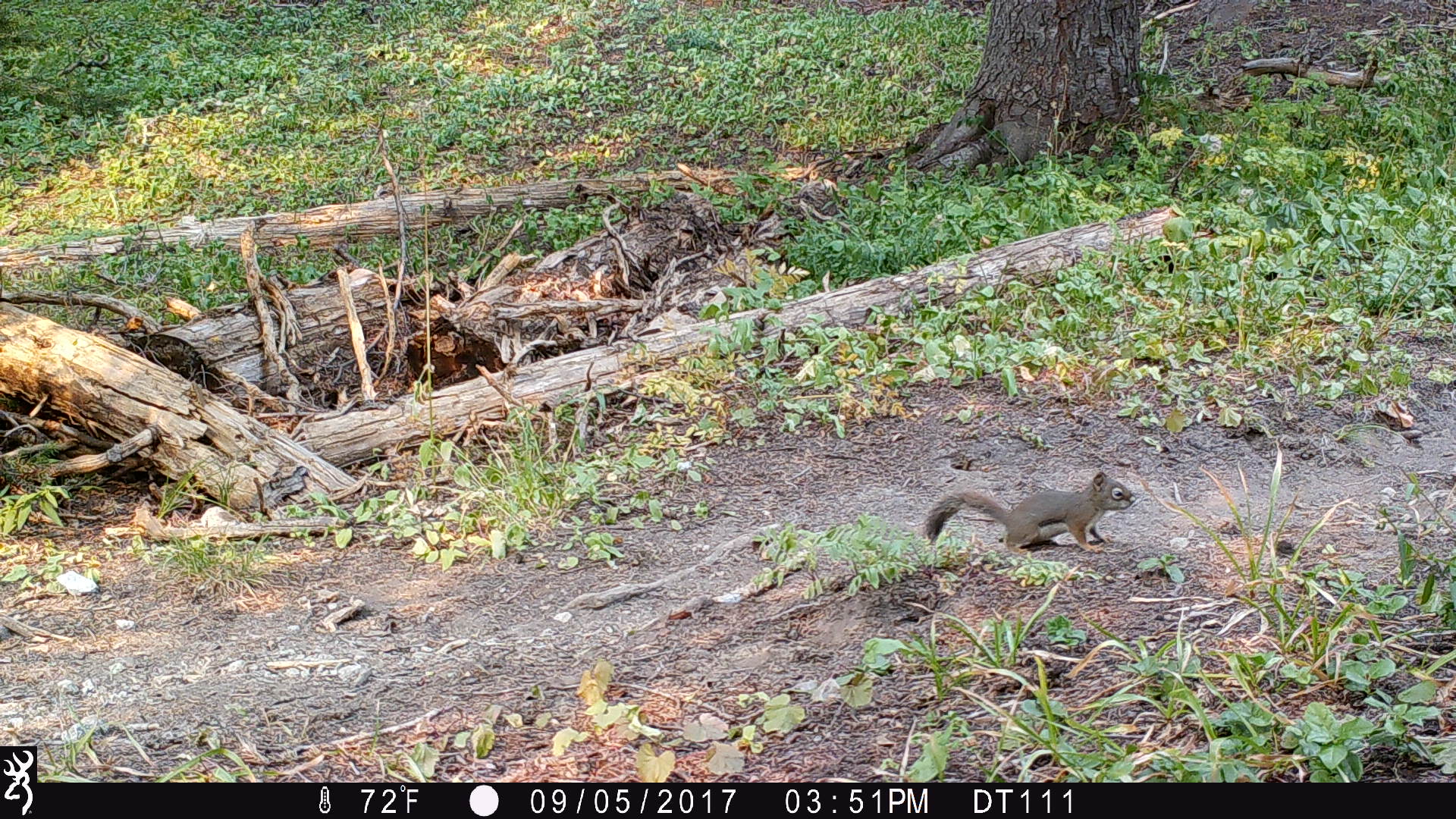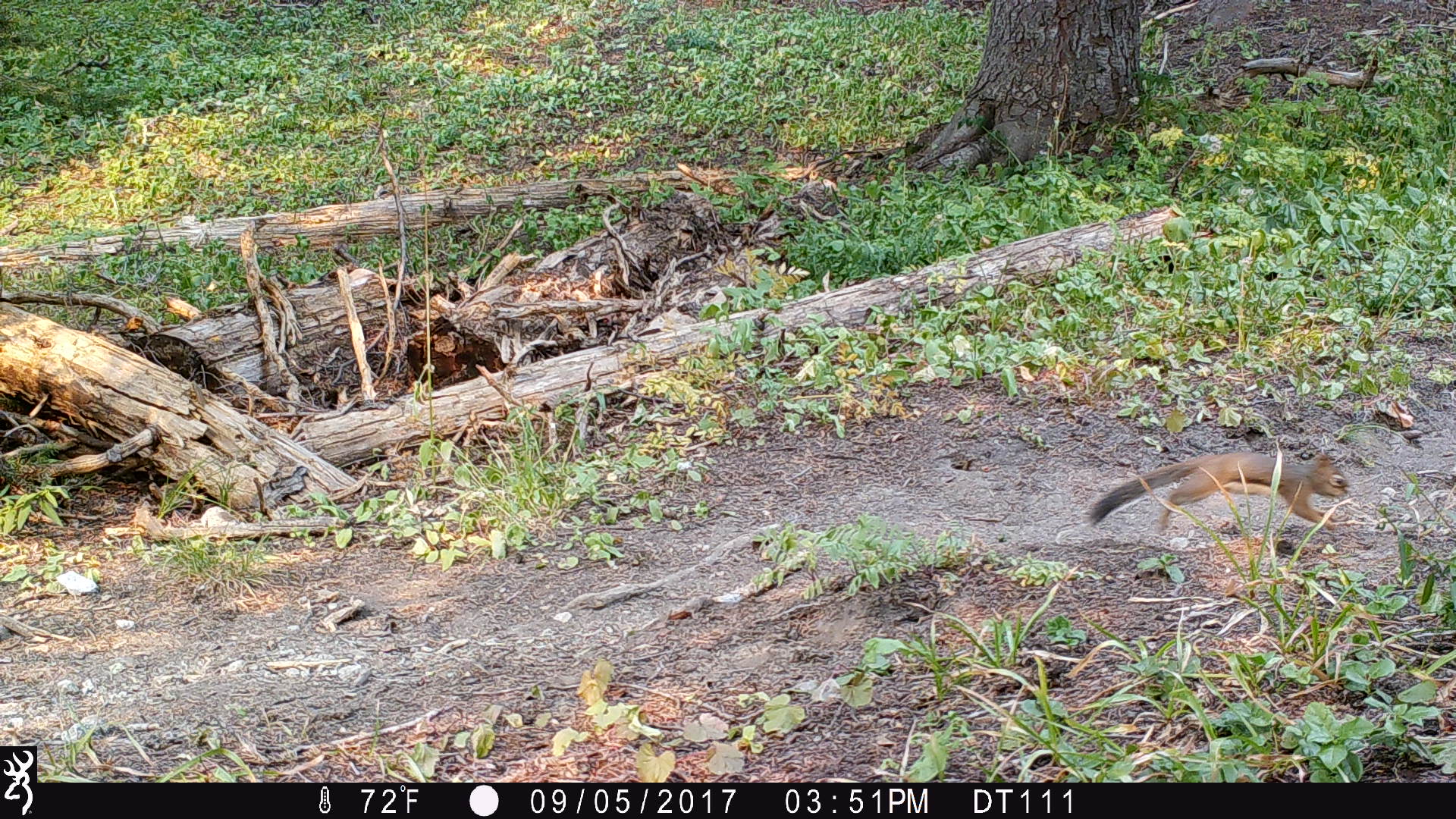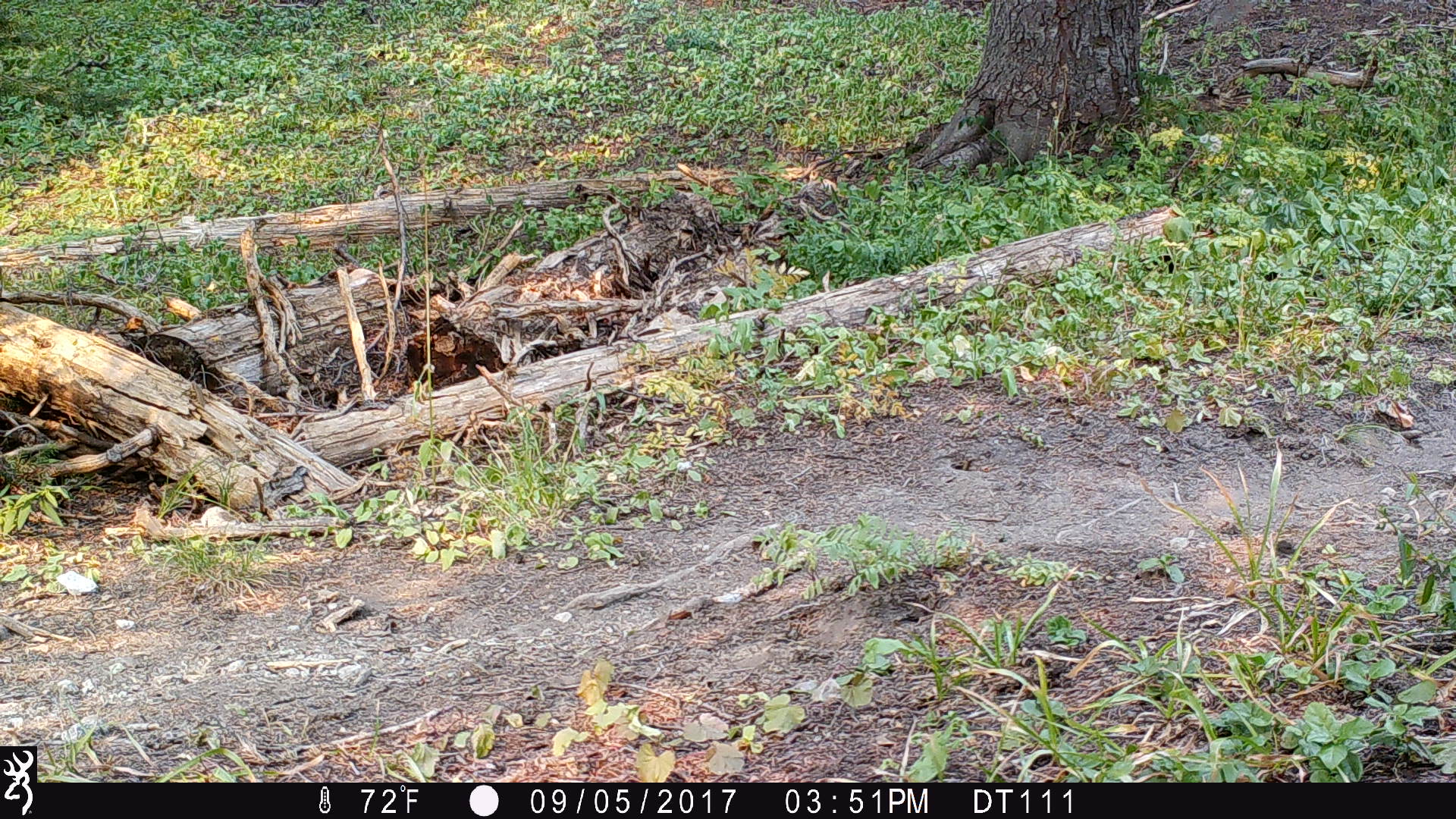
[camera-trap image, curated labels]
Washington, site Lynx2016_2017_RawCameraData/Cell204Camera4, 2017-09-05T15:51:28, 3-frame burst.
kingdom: Animalia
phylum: Chordata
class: Mammalia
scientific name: Mammalia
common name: small mammal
Small mammal (Mammalia). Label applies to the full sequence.